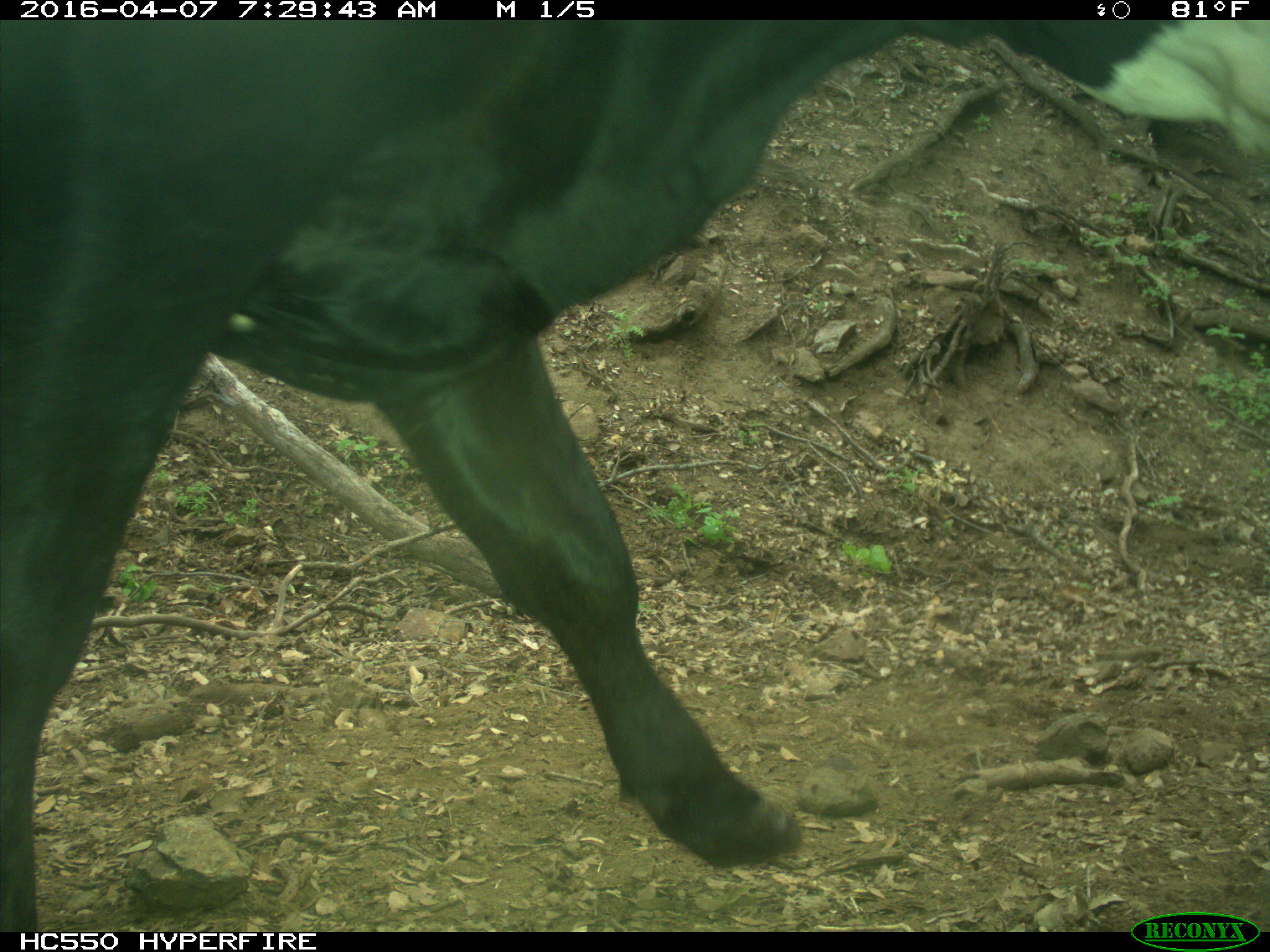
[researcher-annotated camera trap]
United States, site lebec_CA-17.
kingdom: Animalia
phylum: Chordata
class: Mammalia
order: Artiodactyla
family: Bovidae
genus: Bos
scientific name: Bos taurus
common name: domestic cow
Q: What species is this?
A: Bos taurus (domestic cow).